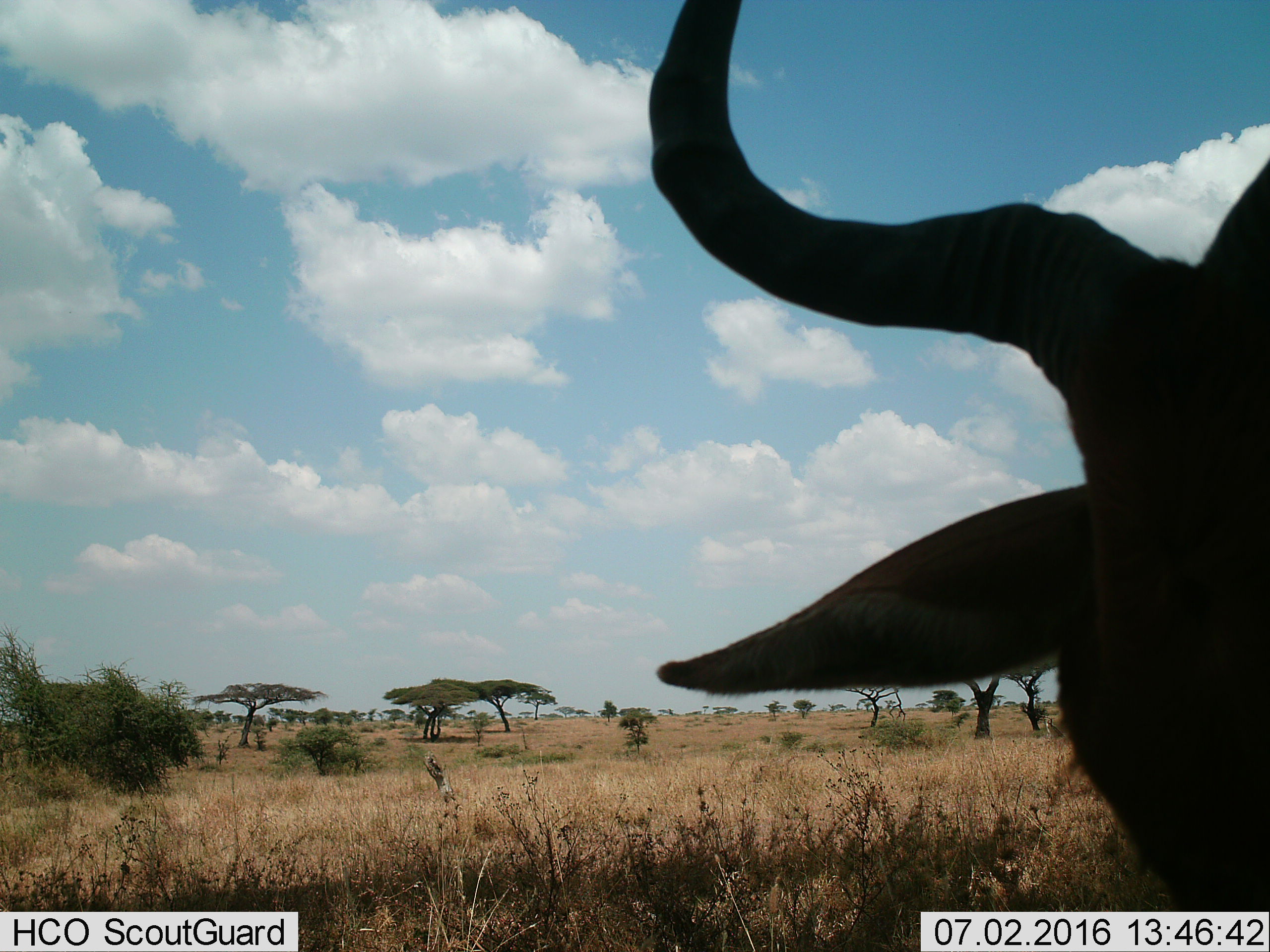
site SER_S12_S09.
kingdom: Animalia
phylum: Chordata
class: Mammalia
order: Artiodactyla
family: Bovidae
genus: Alcelaphus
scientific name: Alcelaphus buselaphus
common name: hartebeest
Hartebeest (Alcelaphus buselaphus), count 1. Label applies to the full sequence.